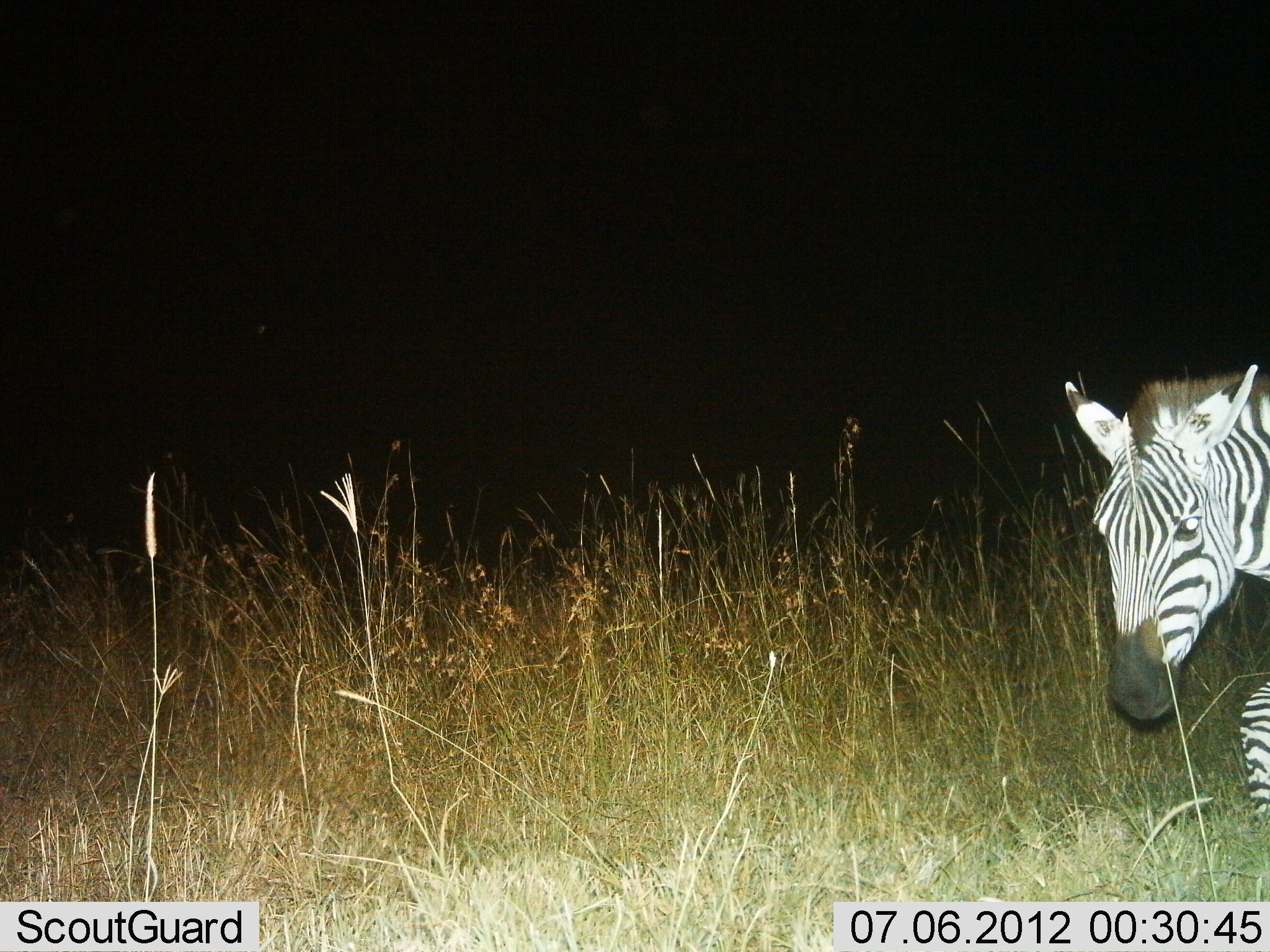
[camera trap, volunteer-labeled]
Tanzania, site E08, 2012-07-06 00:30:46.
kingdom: Animalia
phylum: Chordata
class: Mammalia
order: Perissodactyla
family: Equidae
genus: Equus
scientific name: Equus quagga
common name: plains zebra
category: zebra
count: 1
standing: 0%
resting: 0%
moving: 100%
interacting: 0%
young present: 0%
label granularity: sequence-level